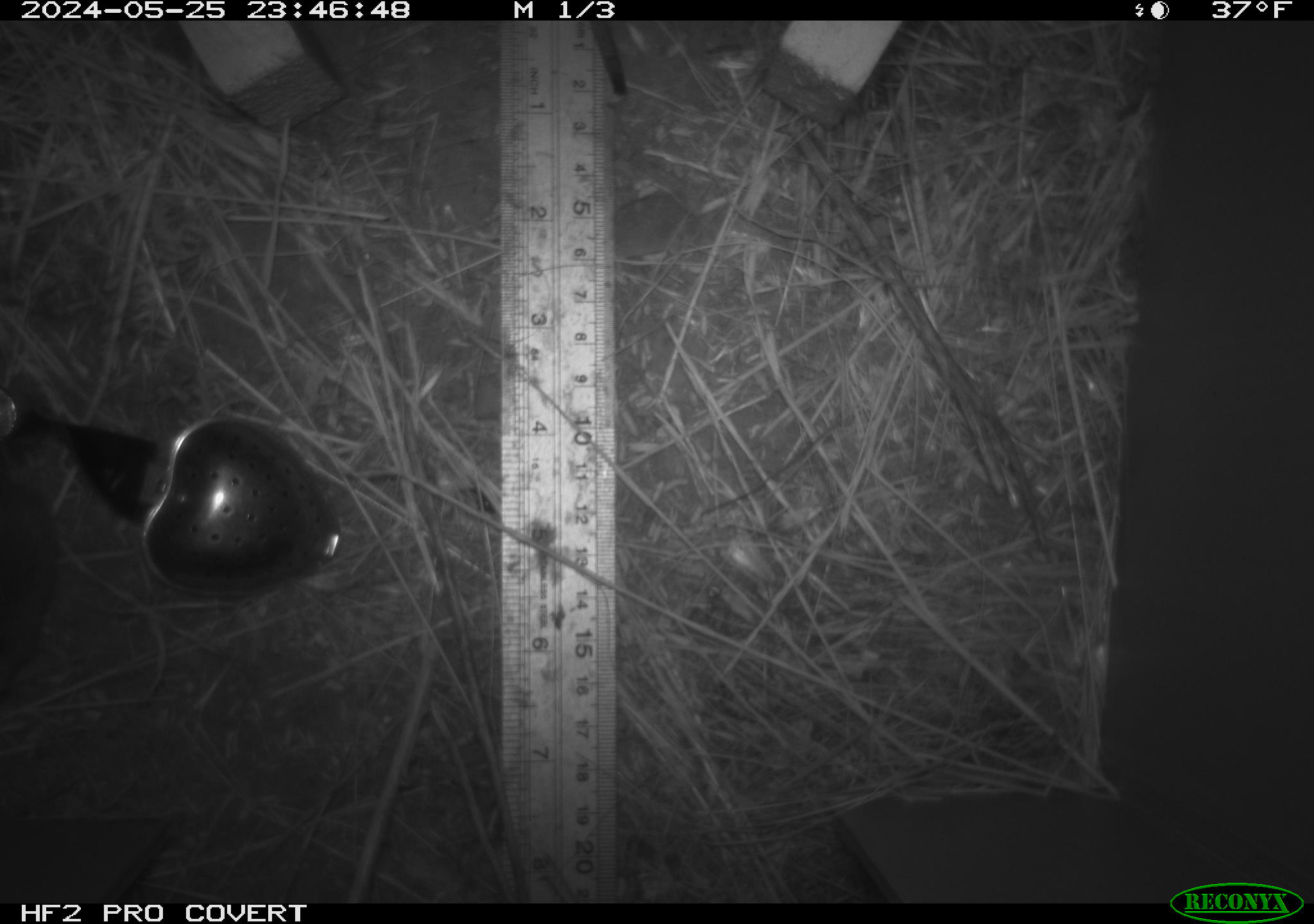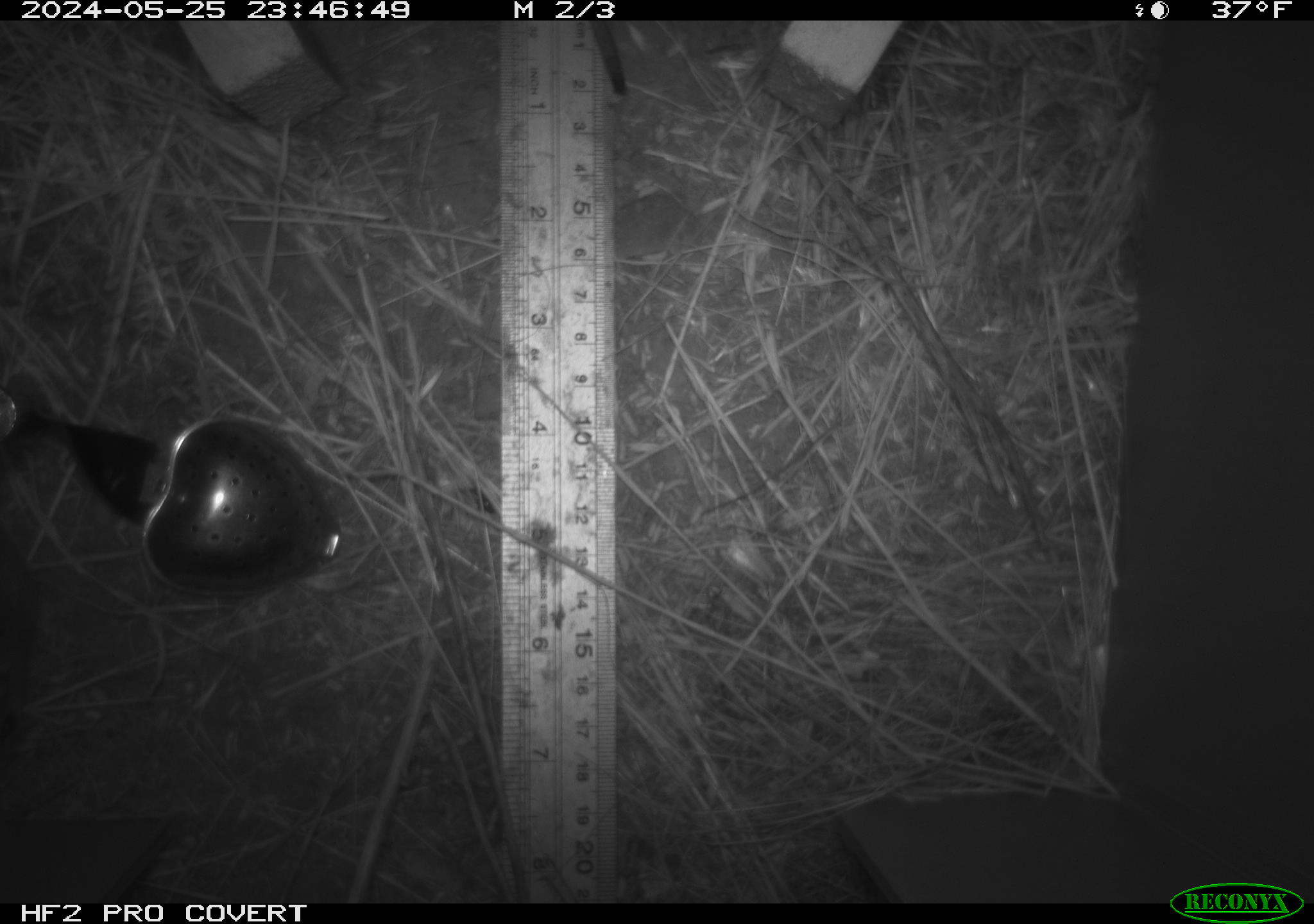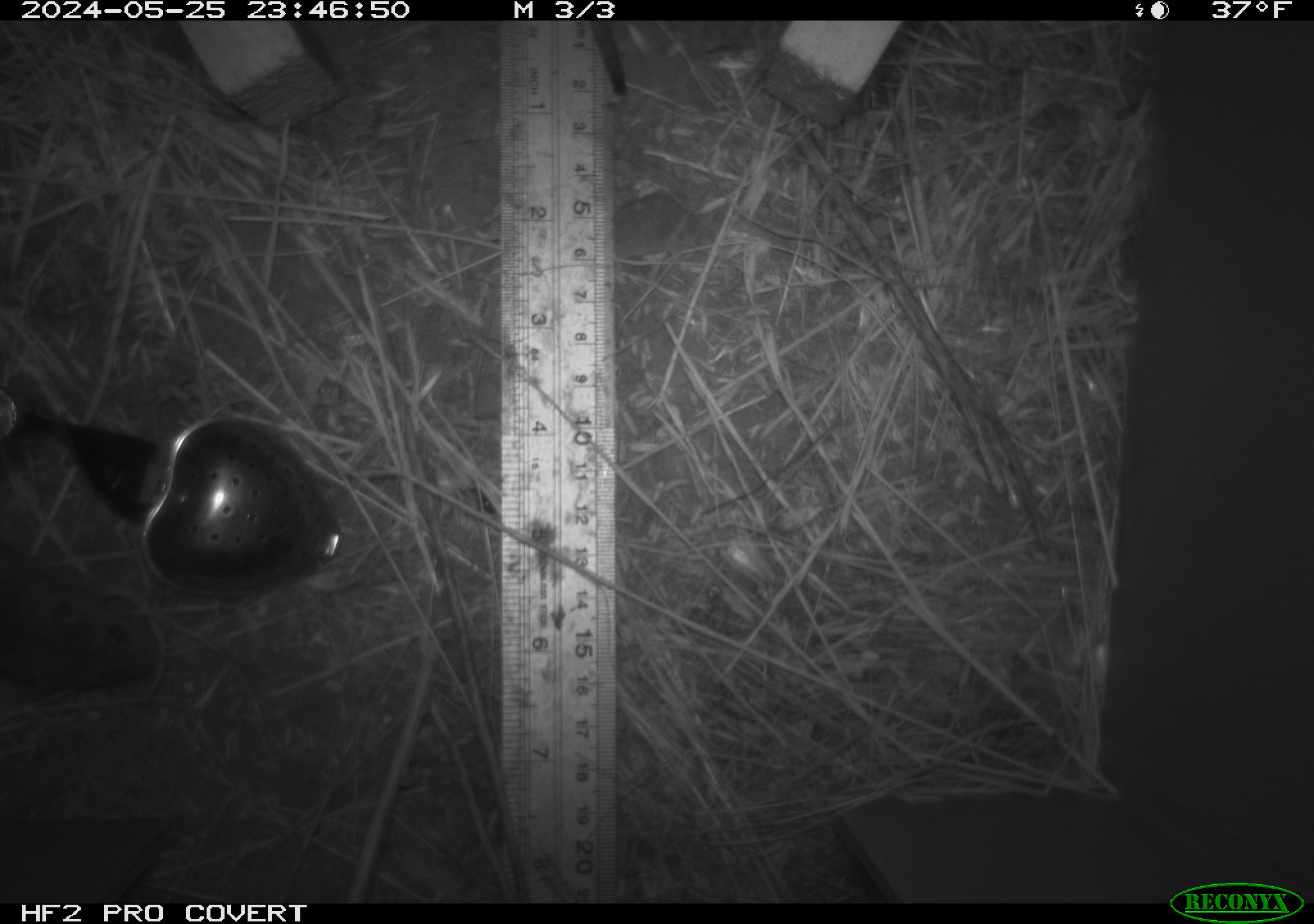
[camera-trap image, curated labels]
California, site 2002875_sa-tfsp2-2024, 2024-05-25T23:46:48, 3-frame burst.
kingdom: Animalia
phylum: Chordata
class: Mammalia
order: Rodentia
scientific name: Rodentia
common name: rodent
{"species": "rodent (Rodentia)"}